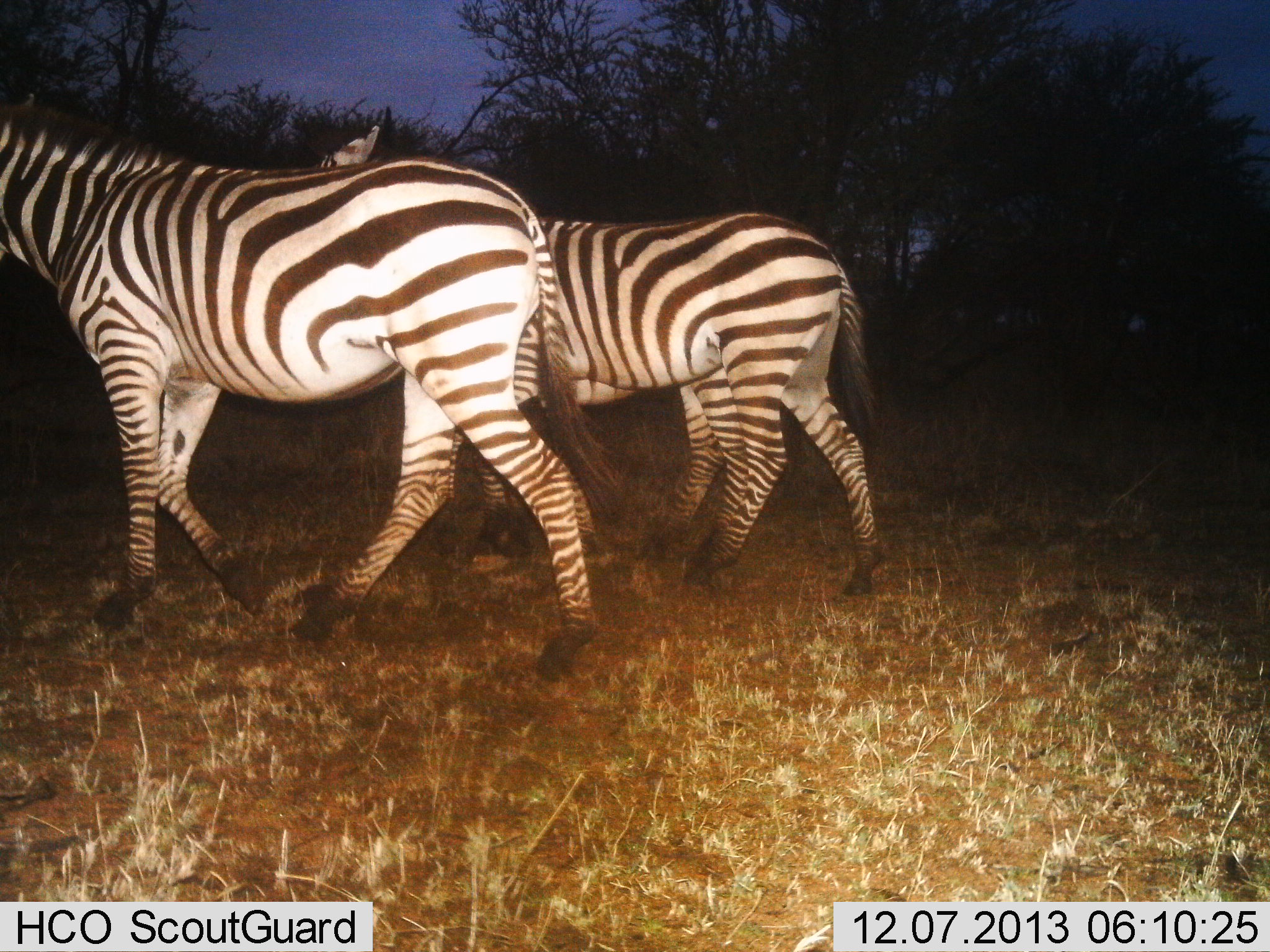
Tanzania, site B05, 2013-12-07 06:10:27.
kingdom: Animalia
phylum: Chordata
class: Mammalia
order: Perissodactyla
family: Equidae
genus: Equus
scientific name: Equus quagga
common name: plains zebra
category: zebra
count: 3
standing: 0%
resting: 0%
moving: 100%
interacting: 0%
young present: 0%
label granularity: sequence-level